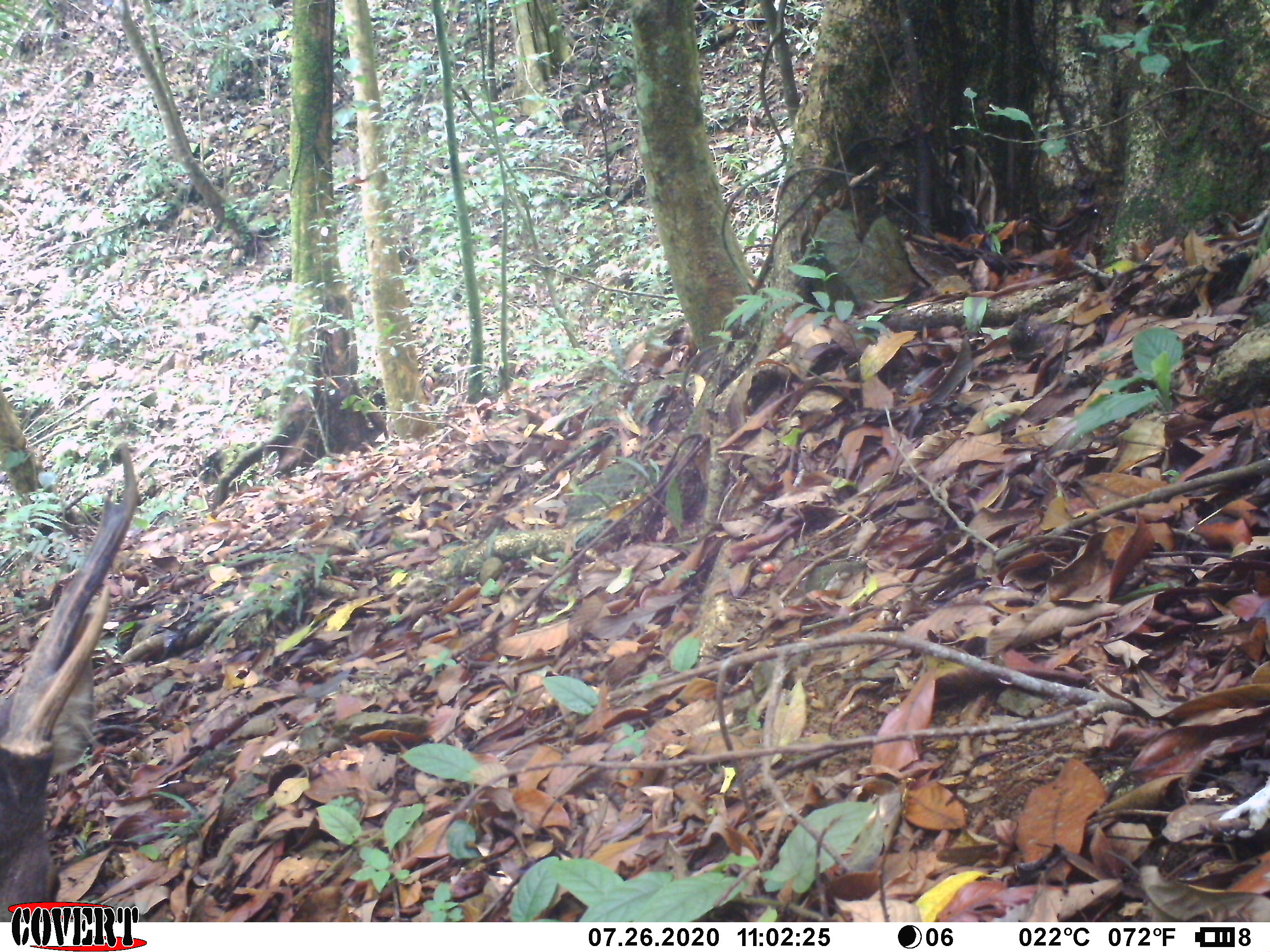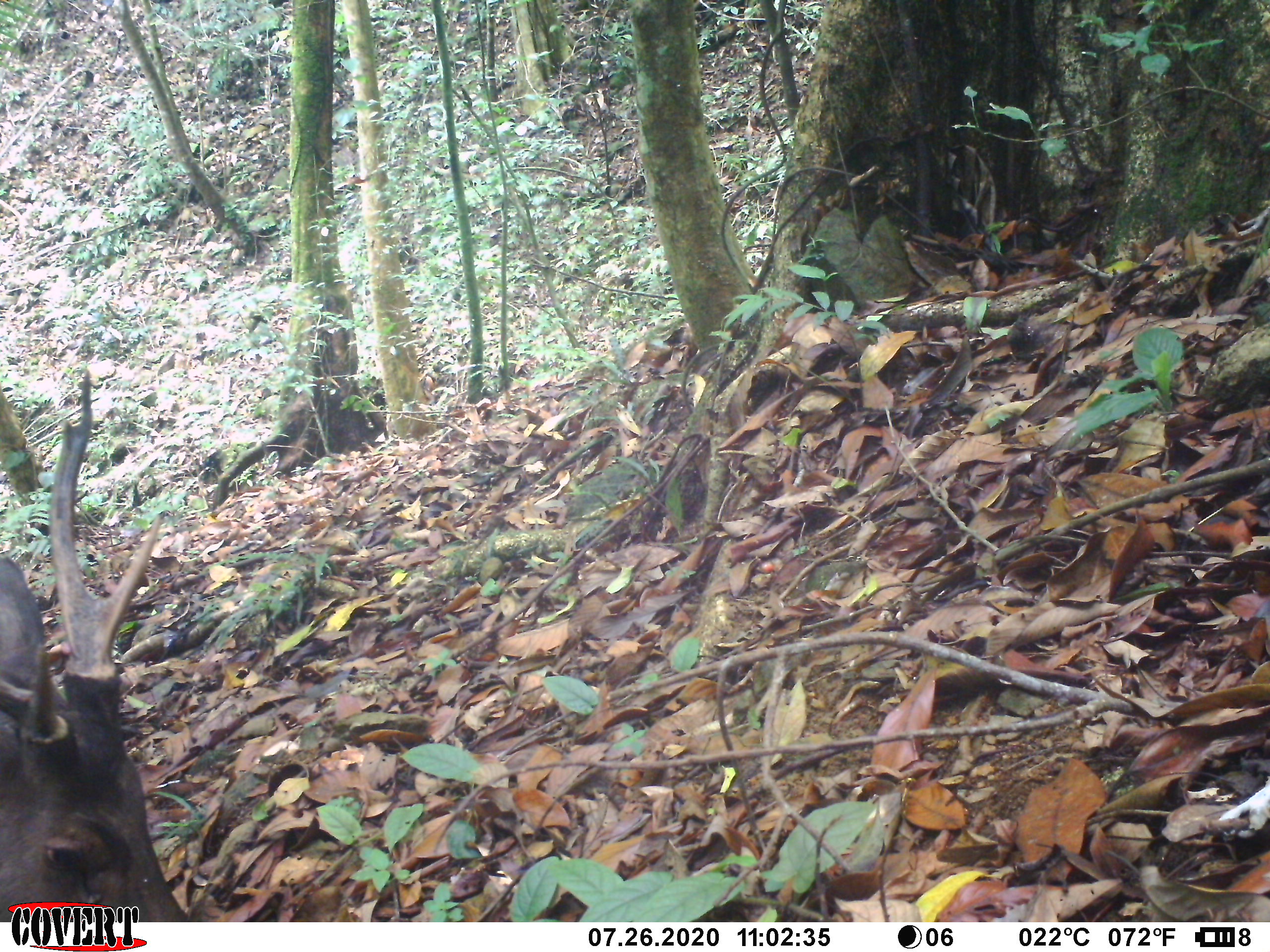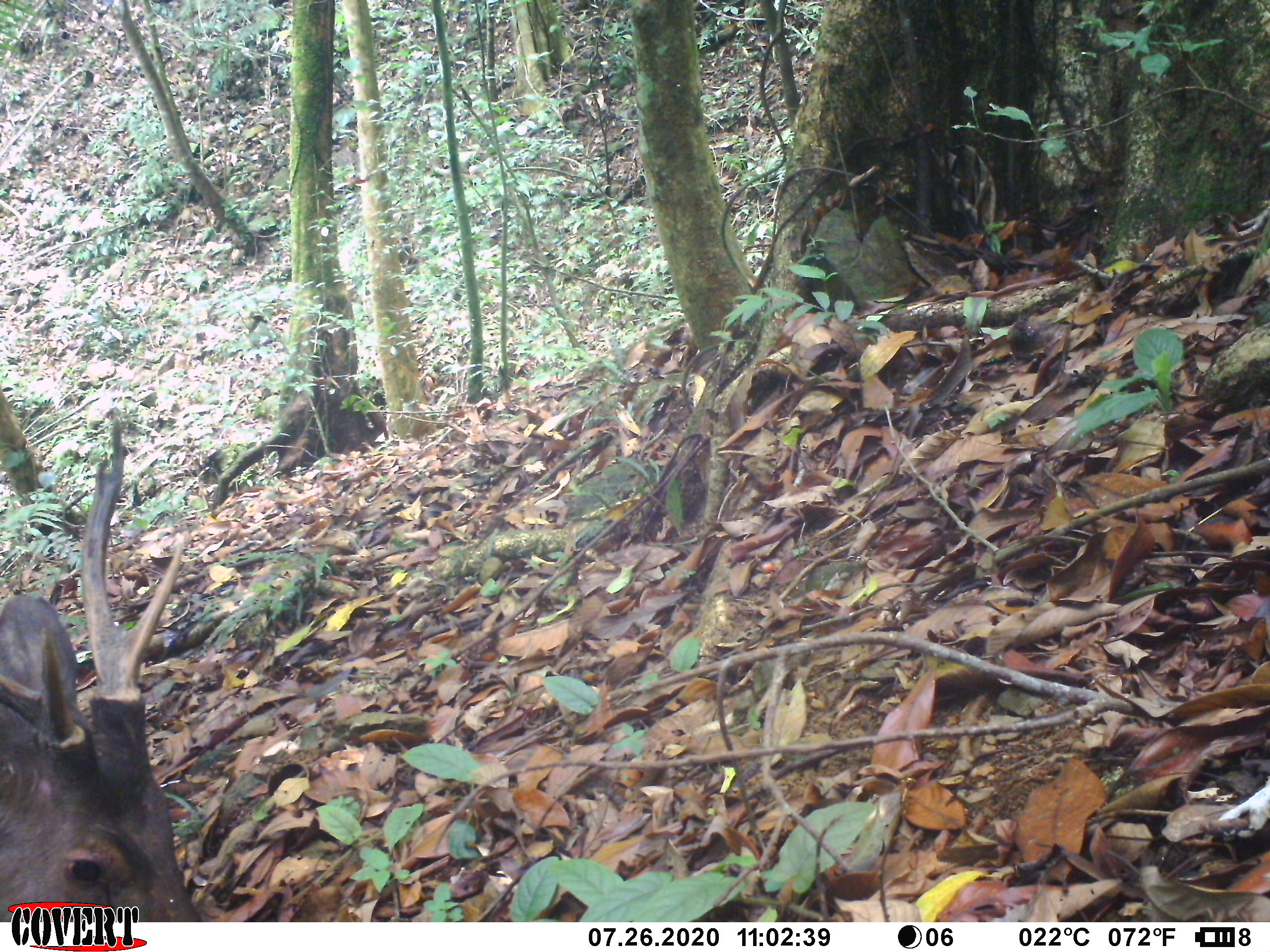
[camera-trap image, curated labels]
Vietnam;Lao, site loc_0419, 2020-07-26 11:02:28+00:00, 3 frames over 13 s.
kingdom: Animalia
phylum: Chordata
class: Mammalia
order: Artiodactyla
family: Cervidae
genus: Rusa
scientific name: Rusa unicolor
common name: sambar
Sambar (Rusa unicolor). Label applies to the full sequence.